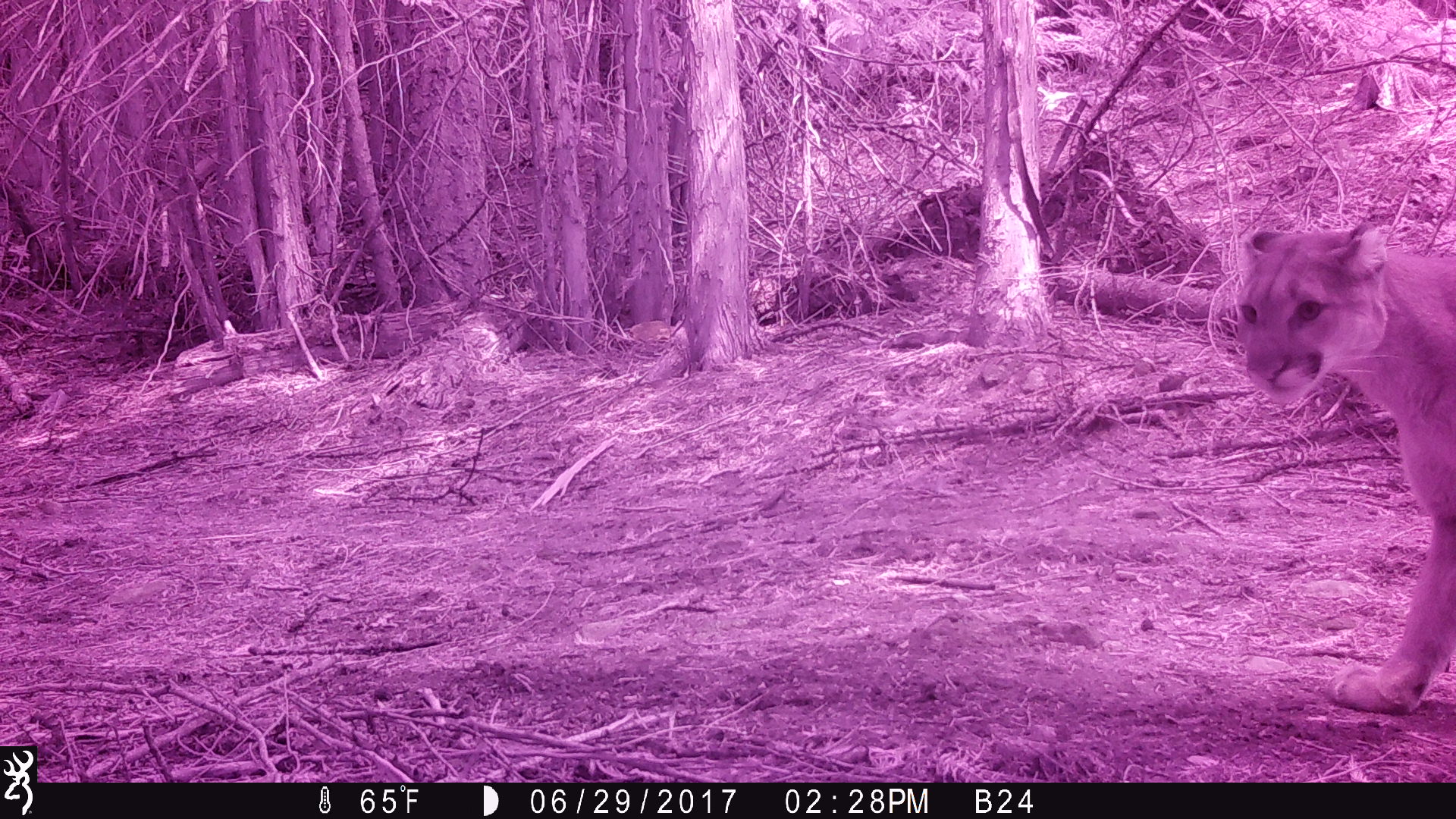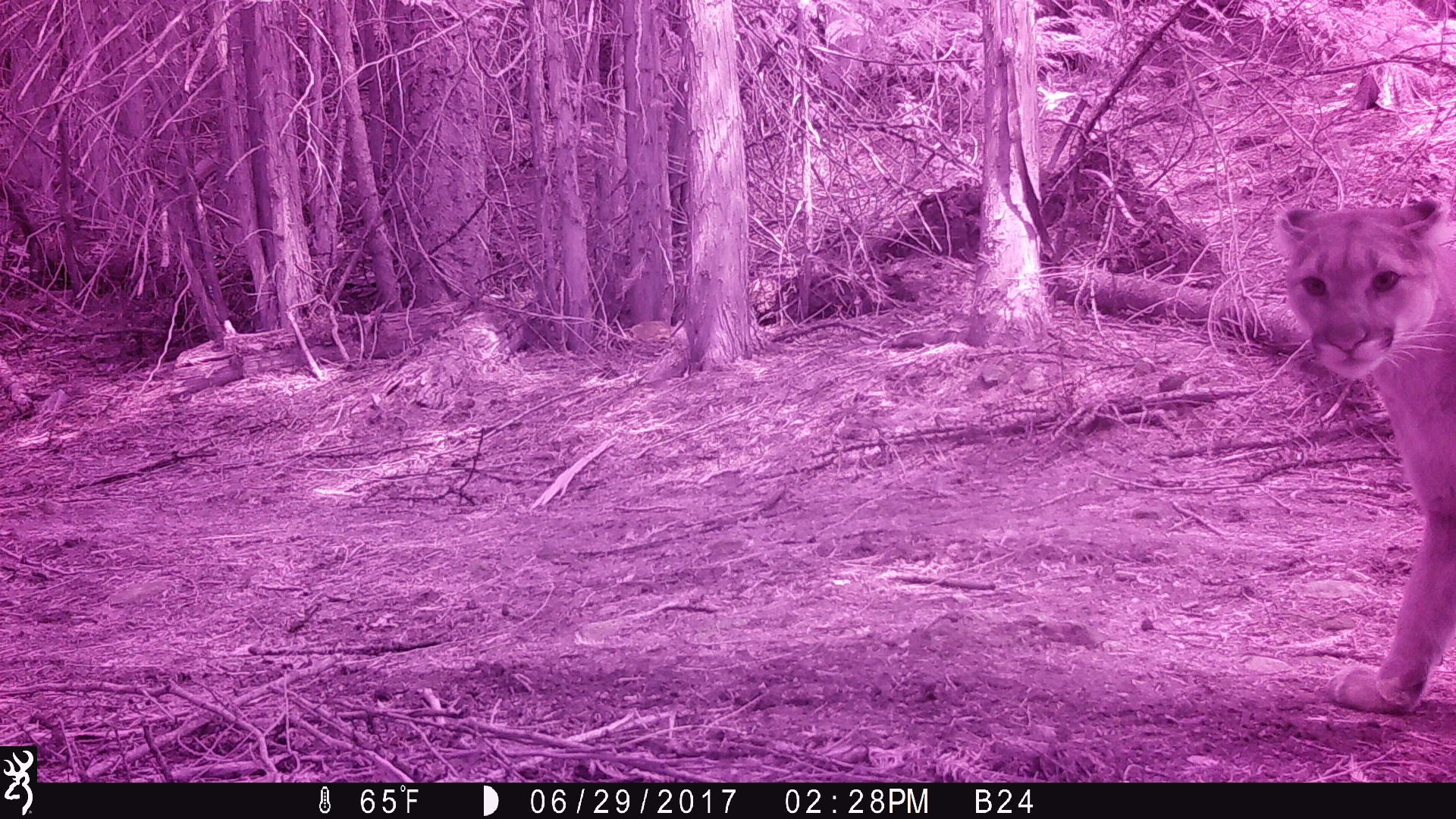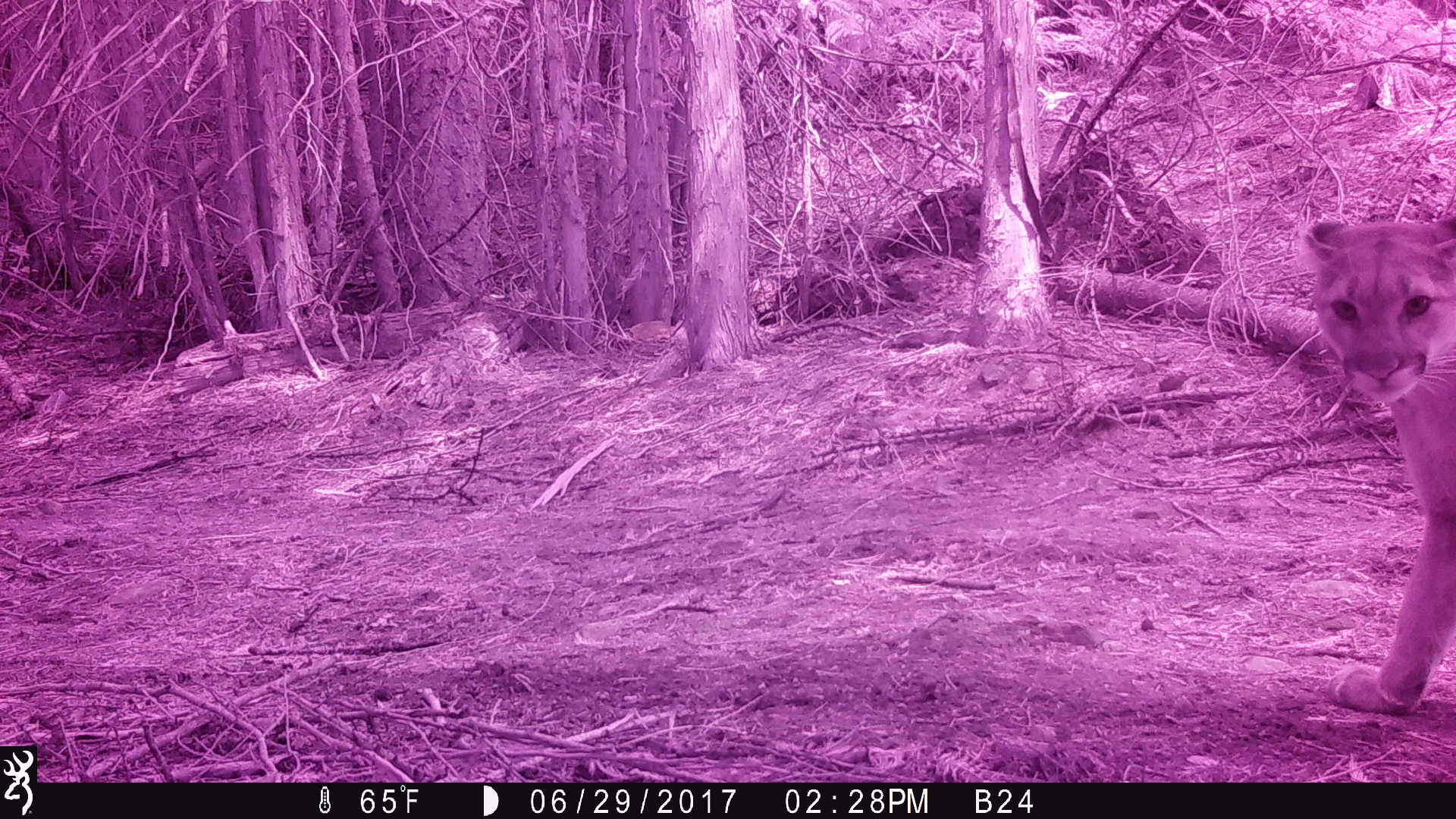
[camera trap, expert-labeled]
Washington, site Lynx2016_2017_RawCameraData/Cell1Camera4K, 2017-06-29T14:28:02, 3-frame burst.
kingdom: Animalia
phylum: Chordata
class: Mammalia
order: Carnivora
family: Felidae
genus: Puma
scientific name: Puma concolor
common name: mountain lion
Puma concolor (mountain lion). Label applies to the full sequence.